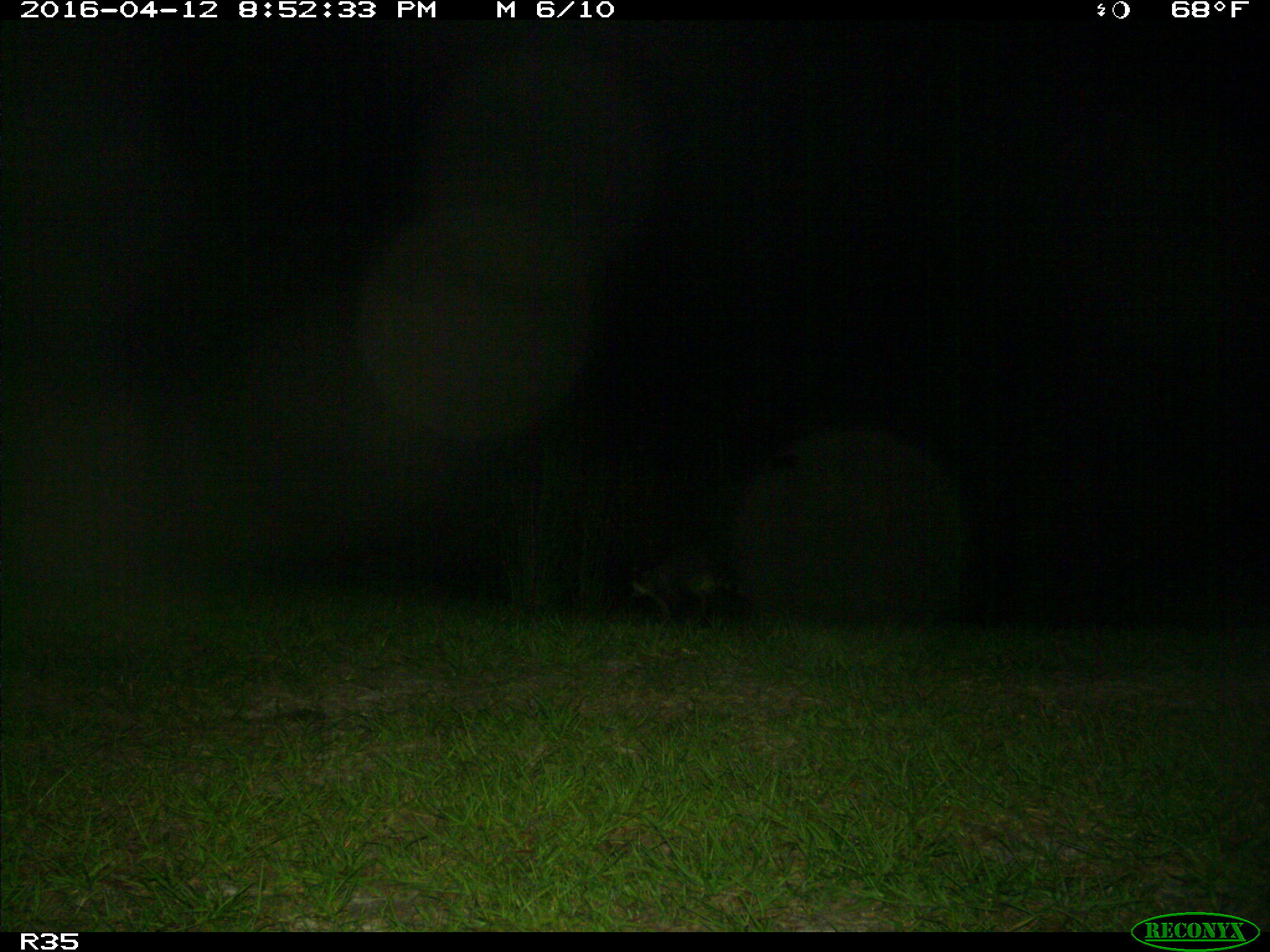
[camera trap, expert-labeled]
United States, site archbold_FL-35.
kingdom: Animalia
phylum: Chordata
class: Mammalia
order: Carnivora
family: Procyonidae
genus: Procyon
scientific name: Procyon lotor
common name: common raccoon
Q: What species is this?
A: Procyon lotor (common raccoon).